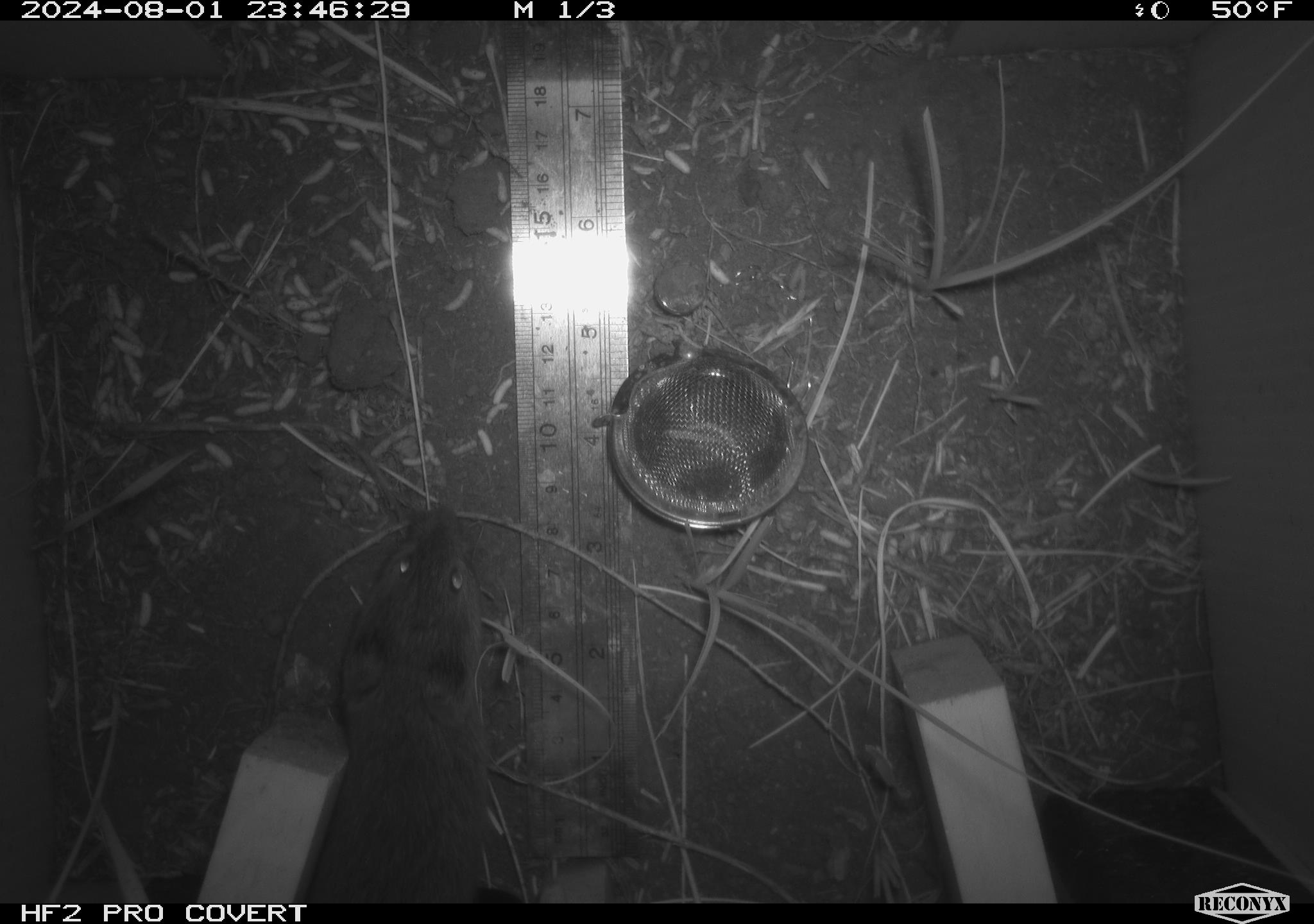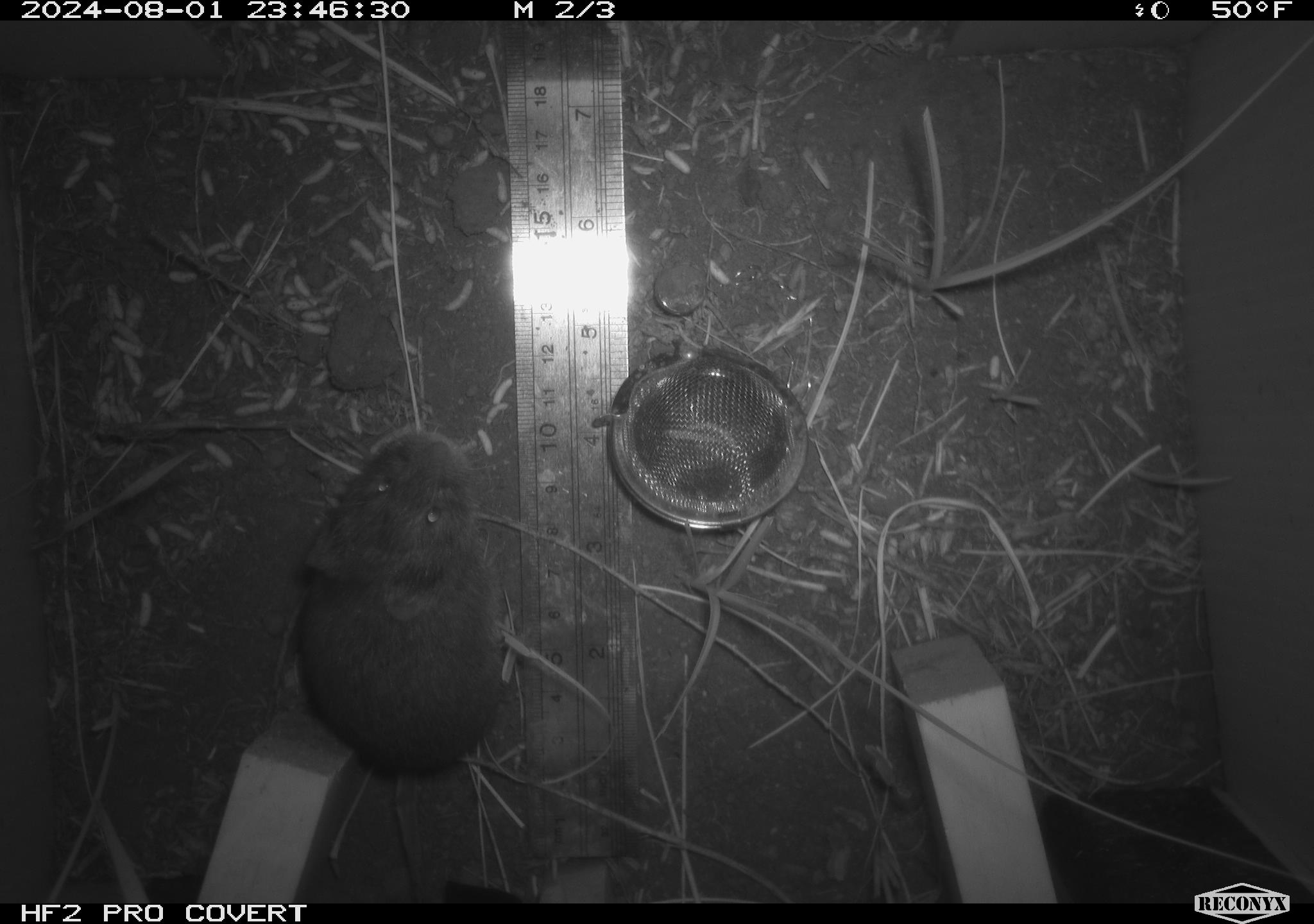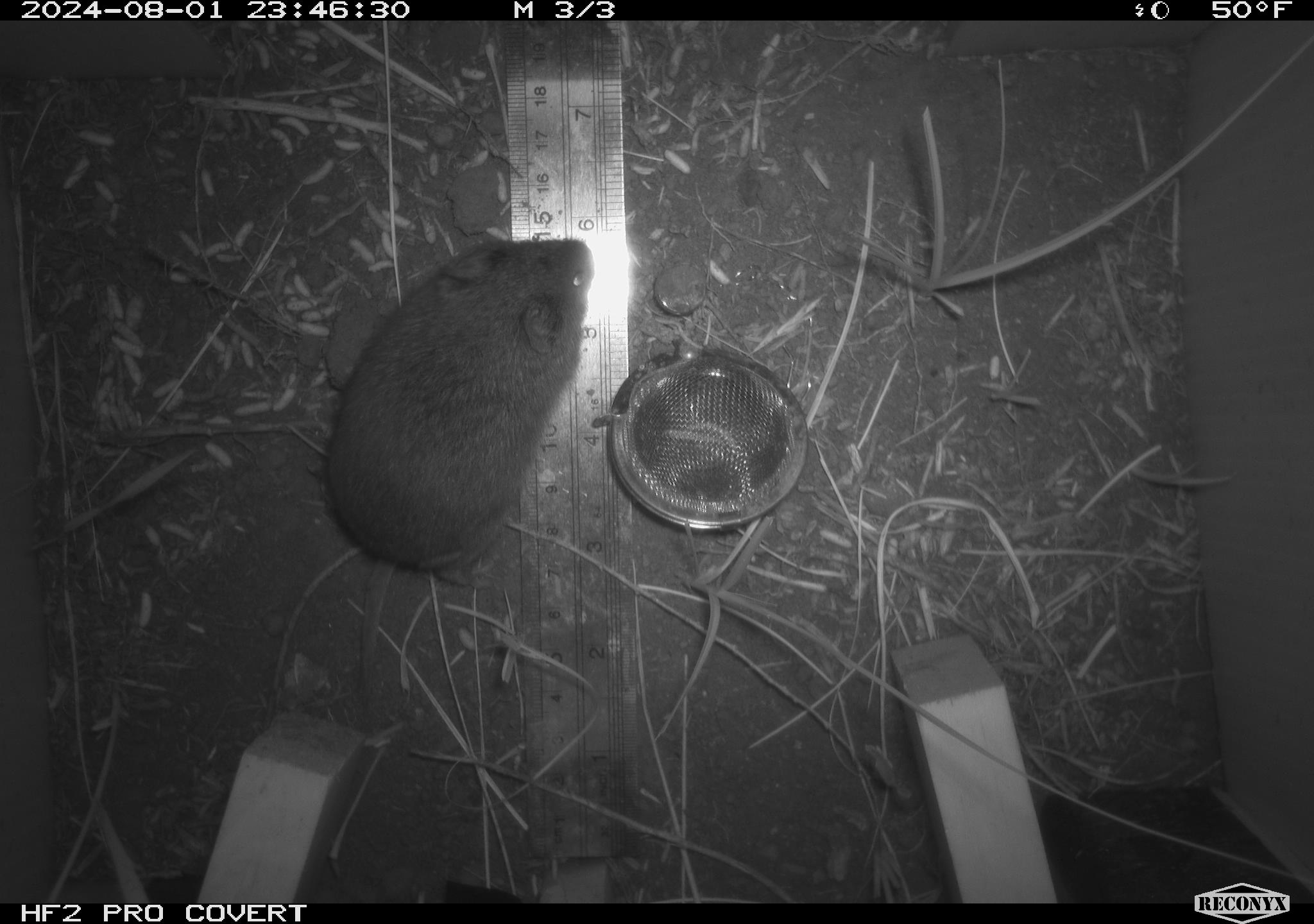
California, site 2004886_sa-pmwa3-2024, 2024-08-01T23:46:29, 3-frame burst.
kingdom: Animalia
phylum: Chordata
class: Mammalia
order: Rodentia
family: Cricetidae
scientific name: Arvicolinae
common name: voles, lemmings, and muskrats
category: arvicolinae subfamily